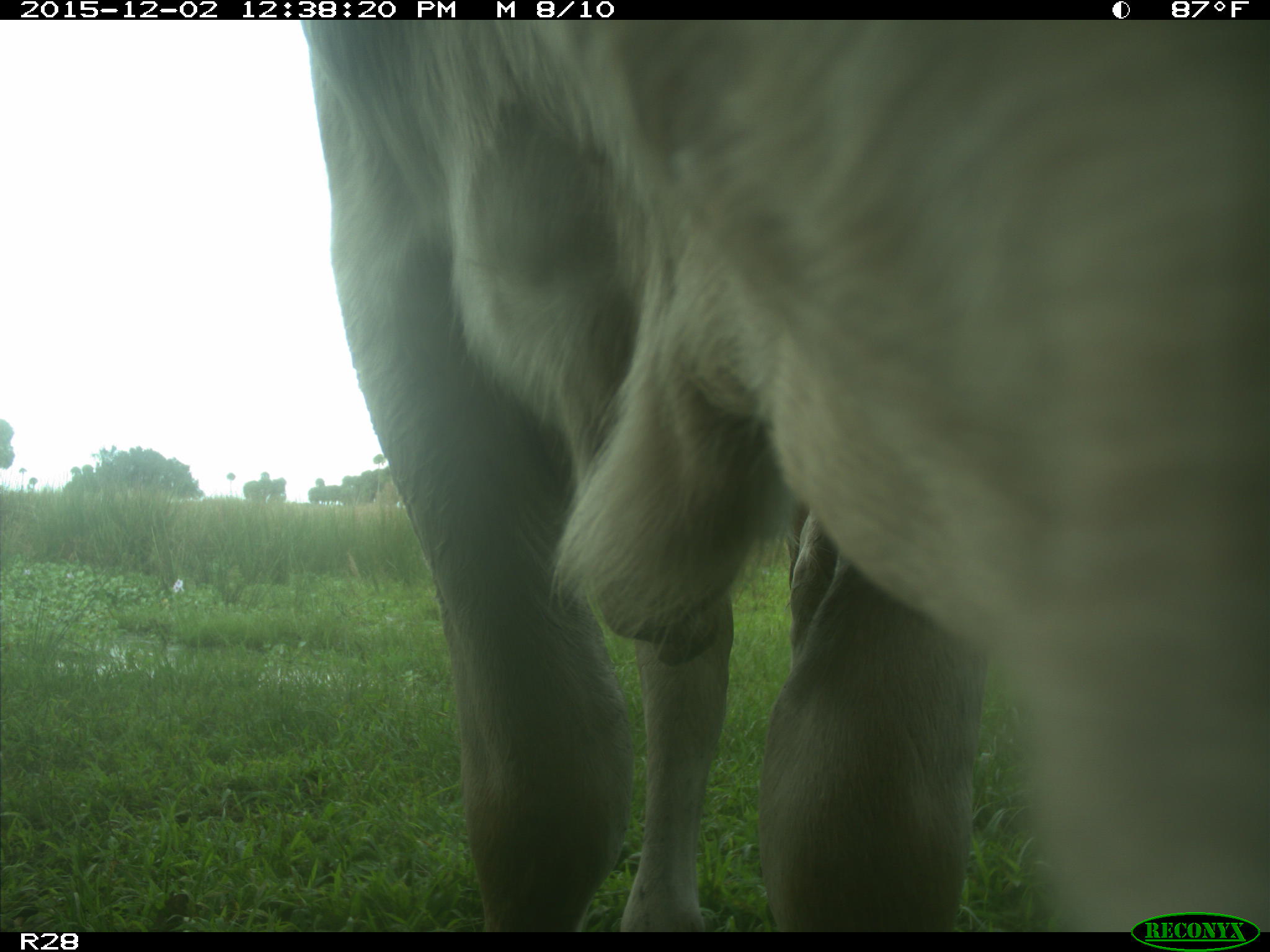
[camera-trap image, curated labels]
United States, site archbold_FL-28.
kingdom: Animalia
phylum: Chordata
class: Mammalia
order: Artiodactyla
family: Bovidae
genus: Bos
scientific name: Bos taurus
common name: domestic cow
Bos taurus (domestic cow).